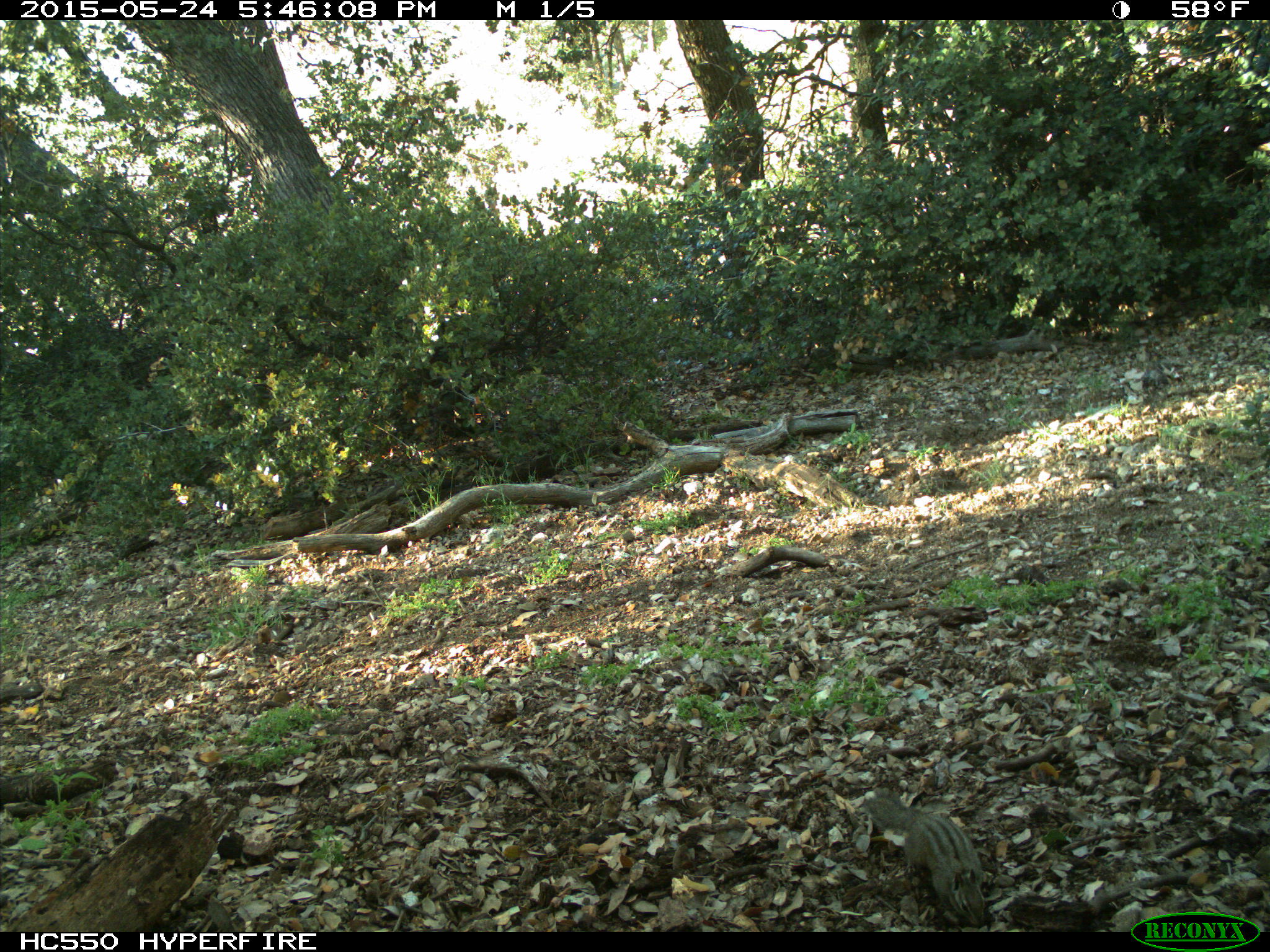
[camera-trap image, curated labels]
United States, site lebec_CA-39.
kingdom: Animalia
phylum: Chordata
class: Mammalia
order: Rodentia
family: Sciuridae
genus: Tamias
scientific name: Tamias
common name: chipmunk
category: unidentified chipmunk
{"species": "unidentified chipmunk (chipmunk) (Tamias)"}